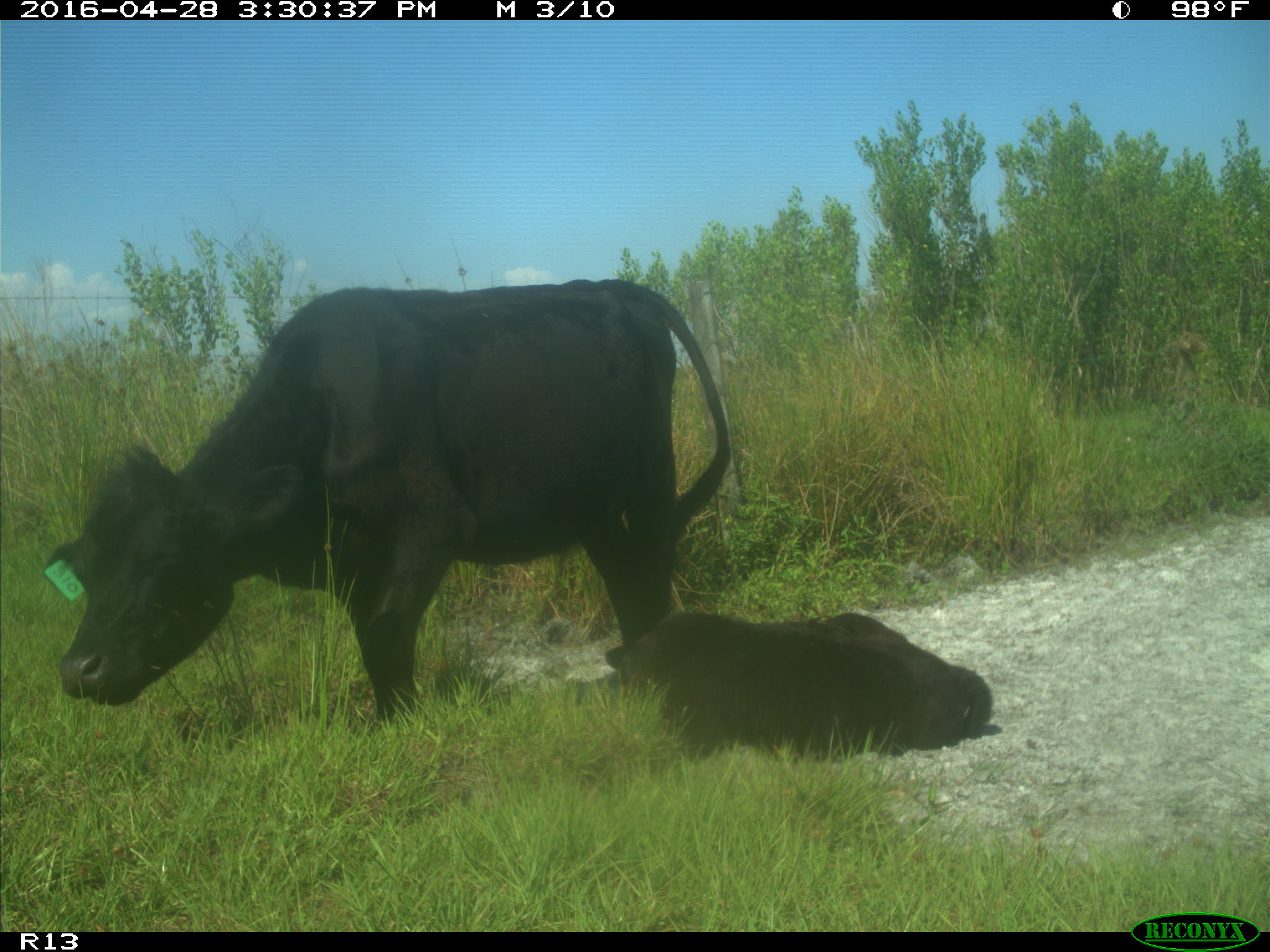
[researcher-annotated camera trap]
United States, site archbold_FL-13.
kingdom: Animalia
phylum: Chordata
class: Mammalia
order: Artiodactyla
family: Bovidae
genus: Bos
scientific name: Bos taurus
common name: domestic cow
Bos taurus (domestic cow).